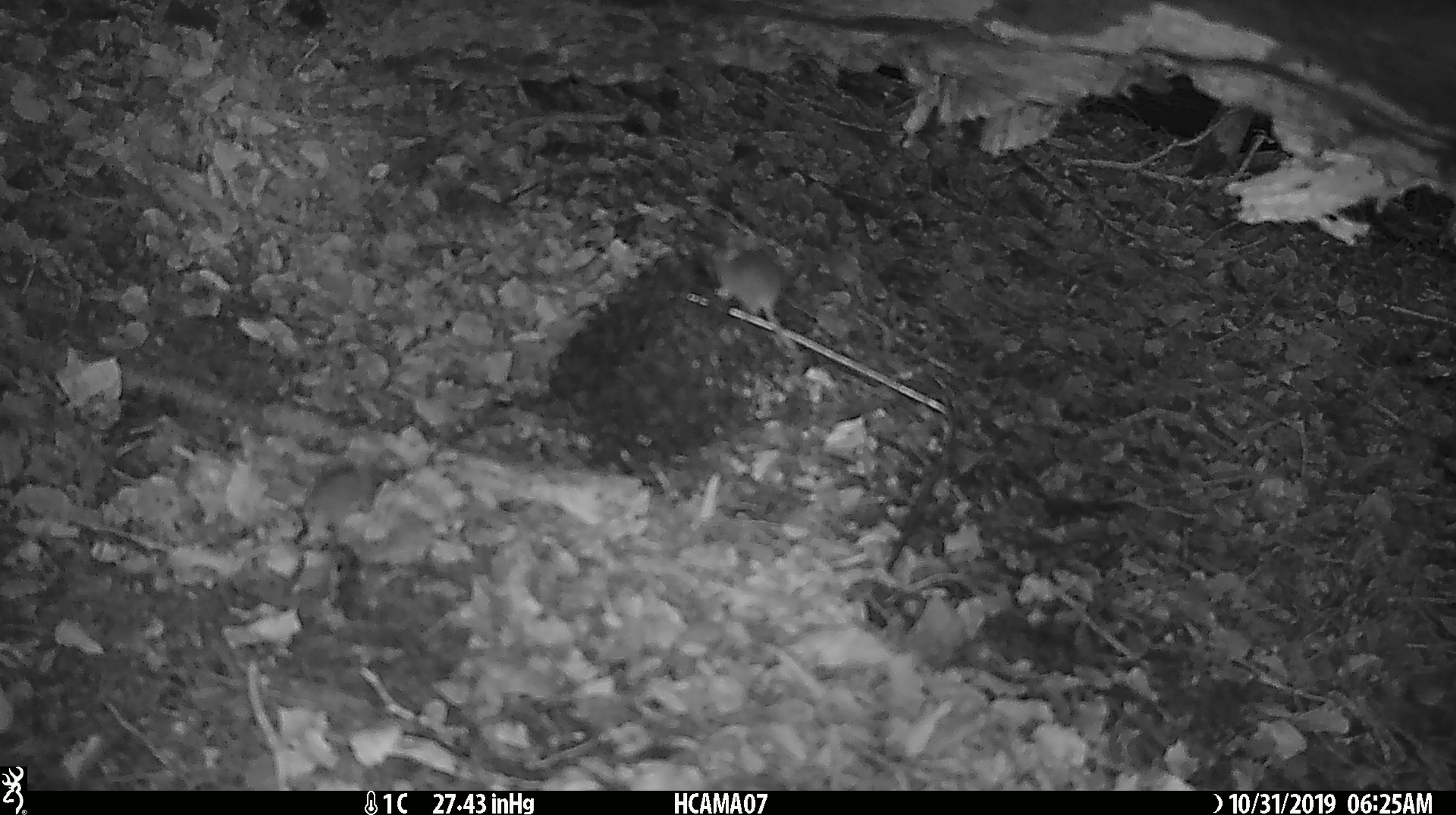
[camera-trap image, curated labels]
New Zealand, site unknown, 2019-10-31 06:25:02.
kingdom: Animalia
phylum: Chordata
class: Mammalia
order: Rodentia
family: Muridae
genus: Mus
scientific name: Mus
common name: mouse